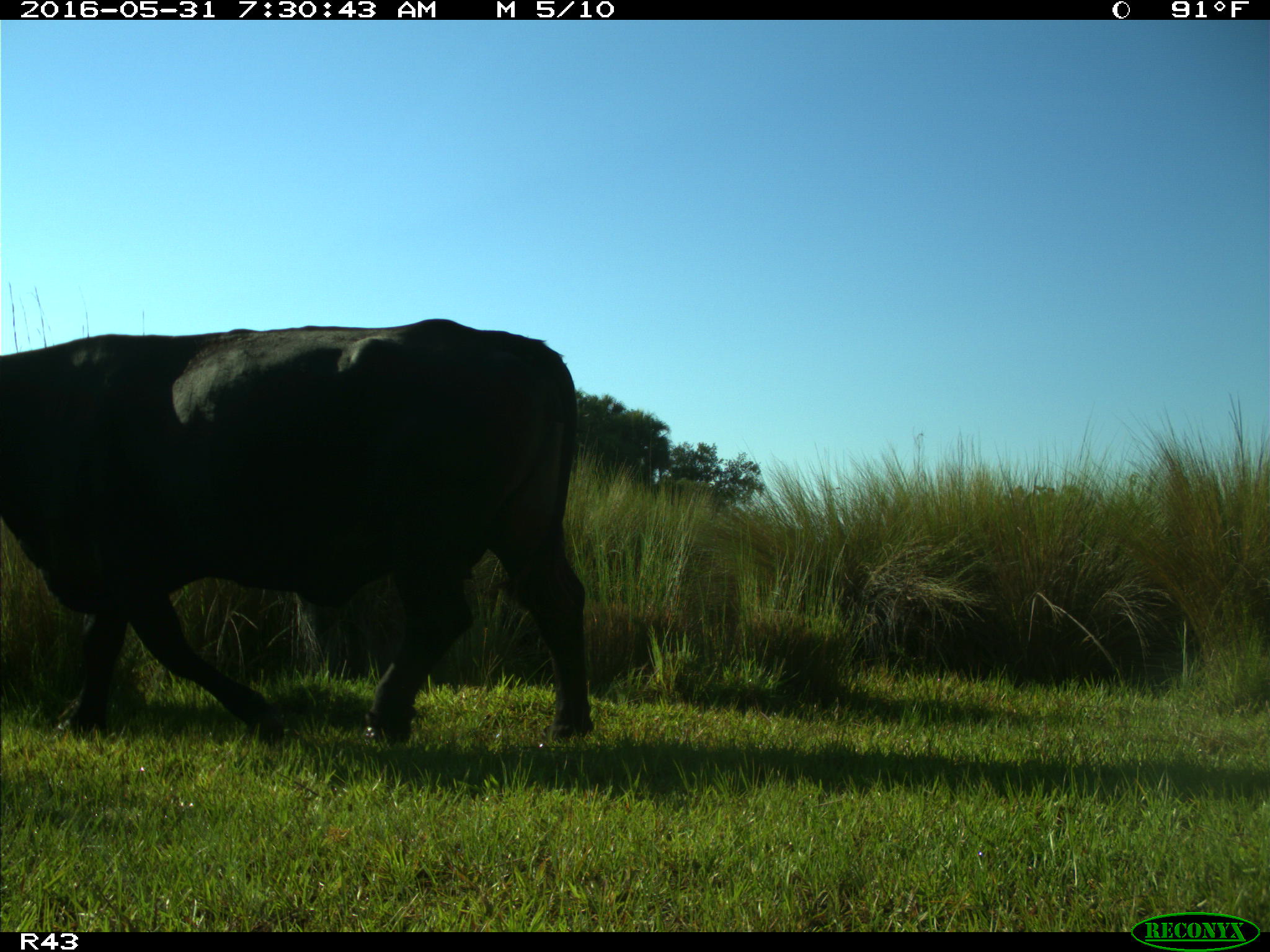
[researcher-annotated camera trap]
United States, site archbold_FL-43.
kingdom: Animalia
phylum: Chordata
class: Mammalia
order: Artiodactyla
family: Bovidae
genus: Bos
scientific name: Bos taurus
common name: domestic cow